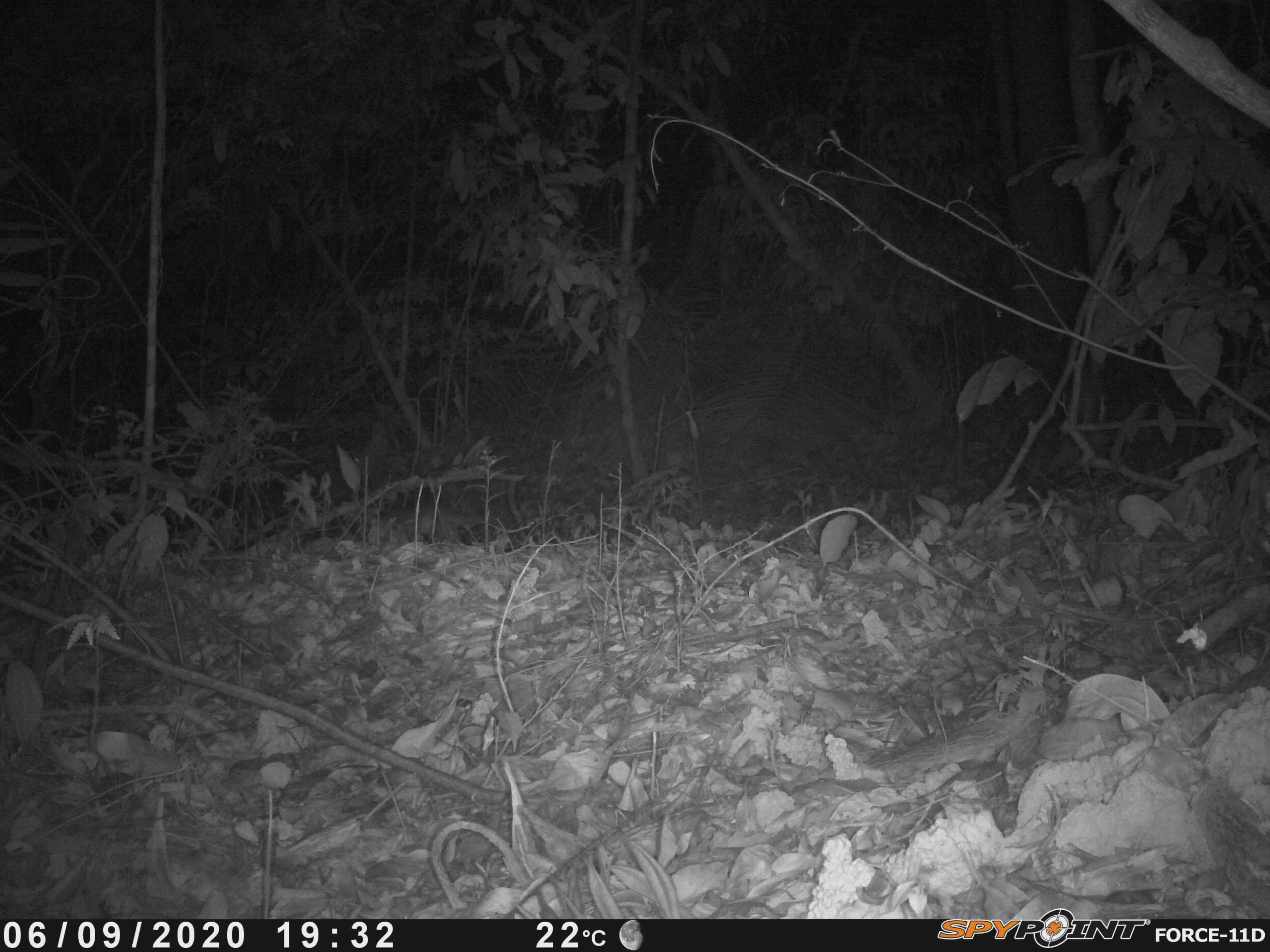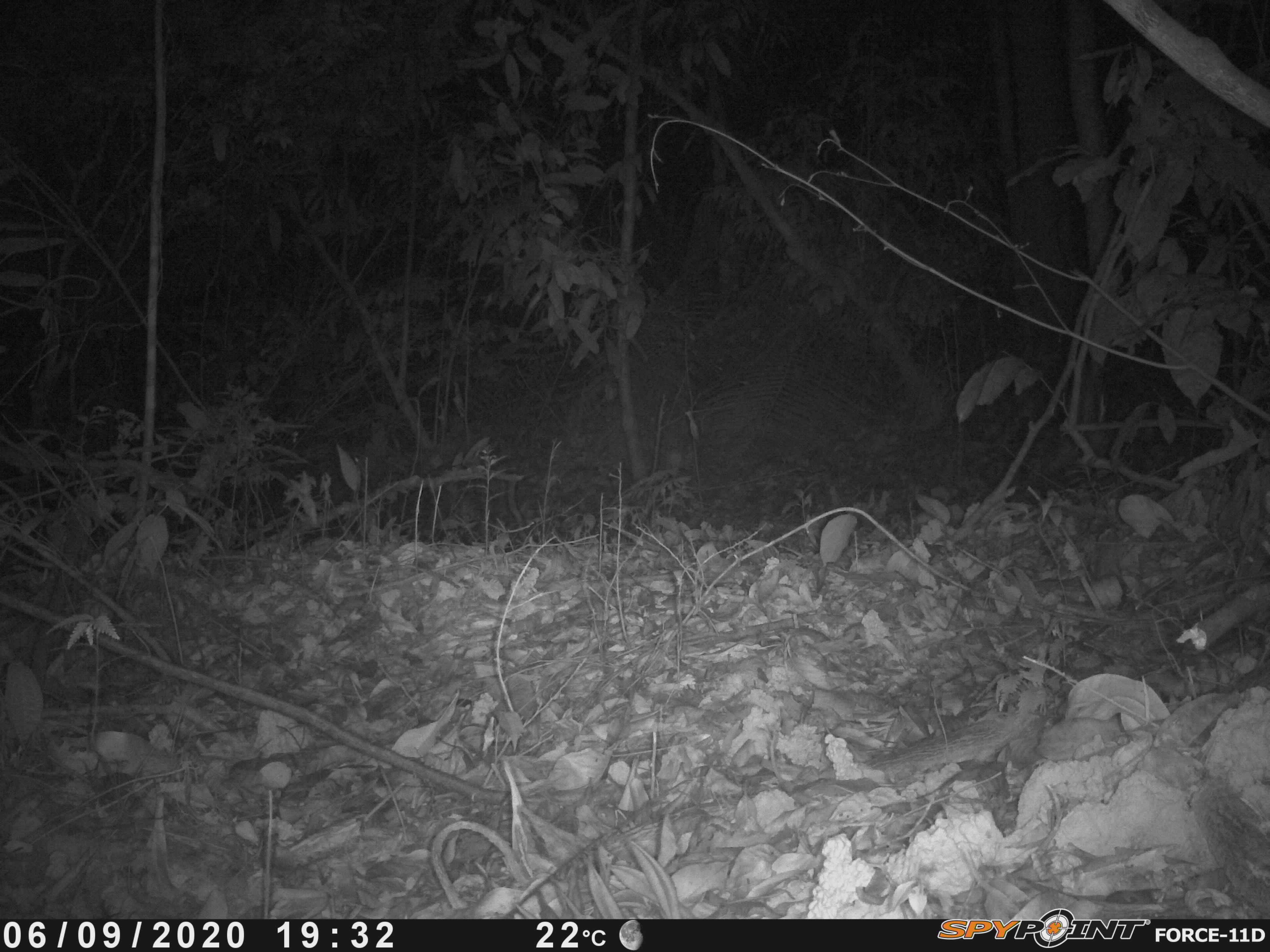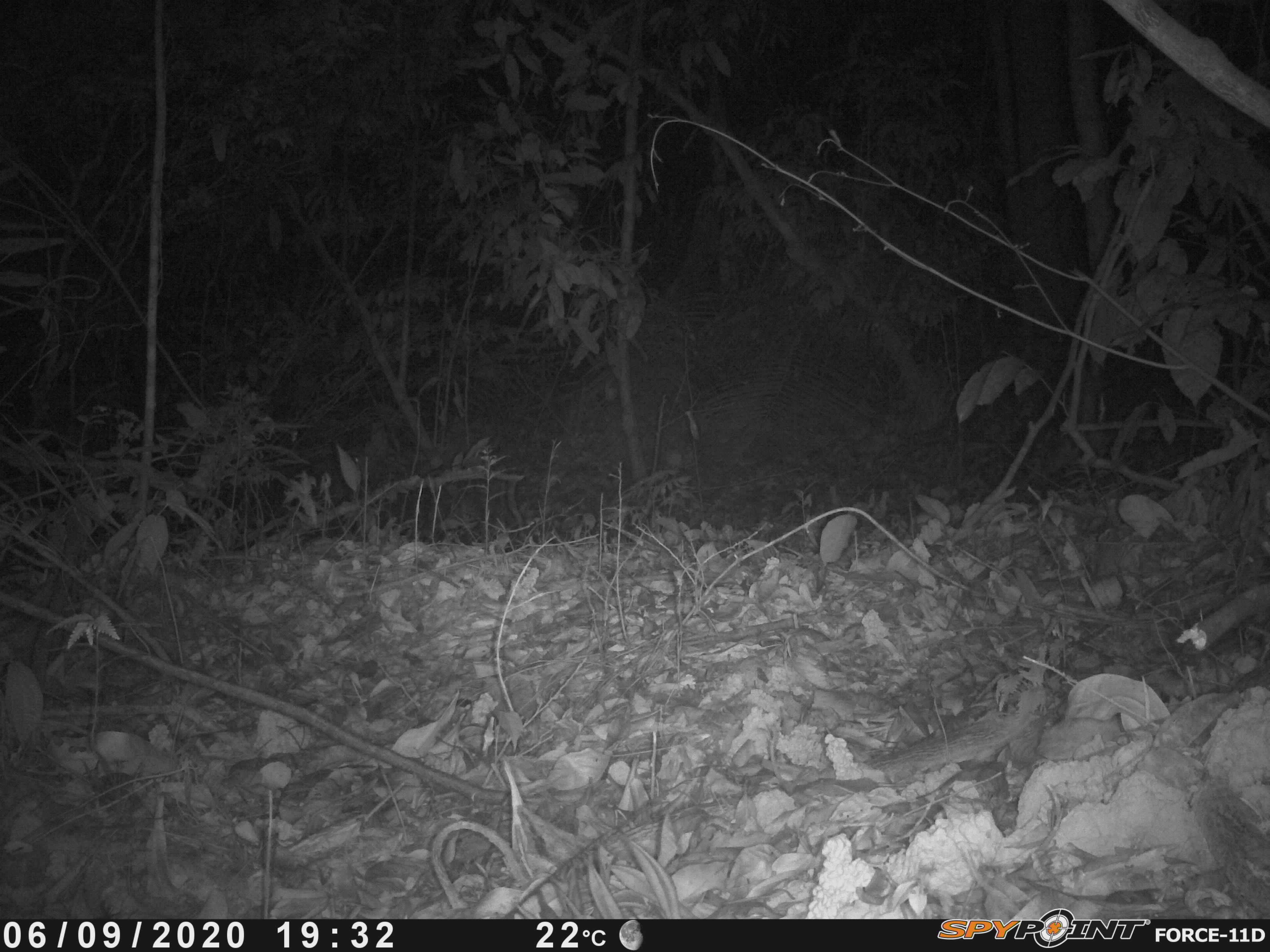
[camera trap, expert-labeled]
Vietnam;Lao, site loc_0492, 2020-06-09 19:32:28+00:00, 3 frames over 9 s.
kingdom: Animalia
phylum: Chordata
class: Mammalia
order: Carnivora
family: Mustelidae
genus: Melogale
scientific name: Melogale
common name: ferret badger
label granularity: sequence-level